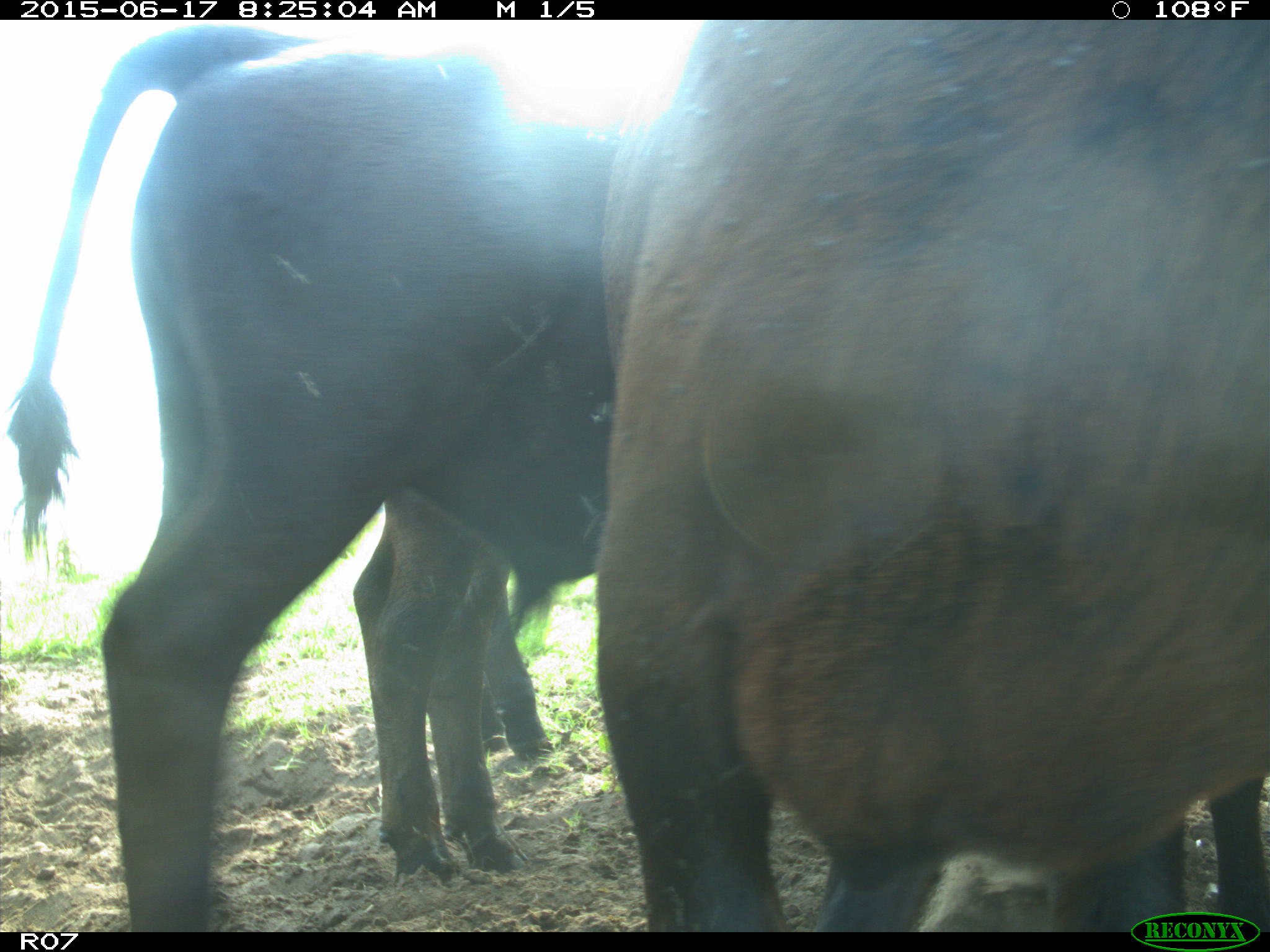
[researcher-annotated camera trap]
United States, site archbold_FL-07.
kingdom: Animalia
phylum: Chordata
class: Mammalia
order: Artiodactyla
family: Bovidae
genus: Bos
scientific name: Bos taurus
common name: domestic cow